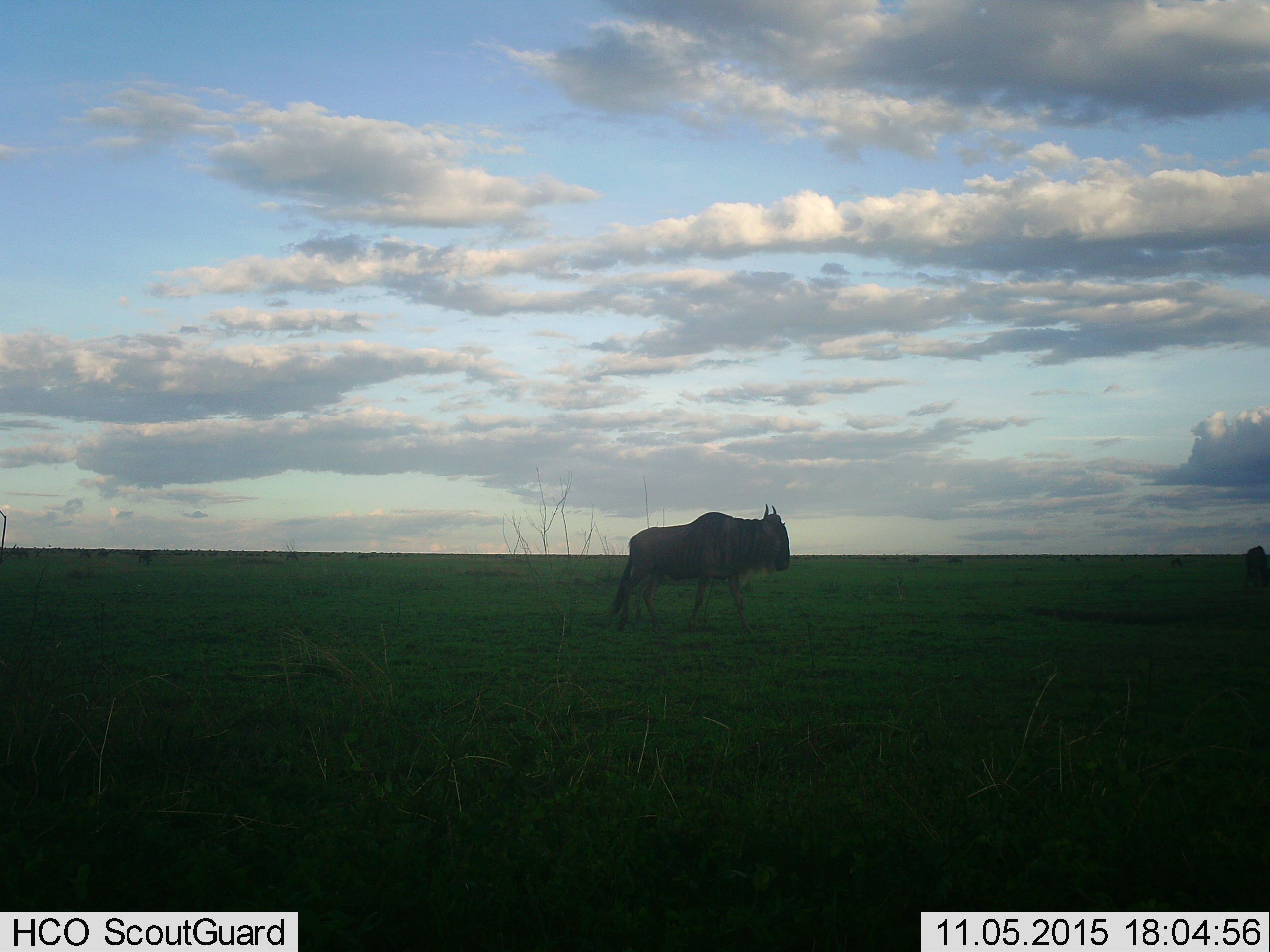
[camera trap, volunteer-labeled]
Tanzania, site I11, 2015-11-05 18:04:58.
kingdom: Animalia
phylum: Chordata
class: Mammalia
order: Artiodactyla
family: Bovidae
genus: Connochaetes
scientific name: Connochaetes taurinus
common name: blue wildebeest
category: wildebeest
Wildebeest (blue wildebeest) (Connochaetes taurinus), count 1. Behavior (volunteer vote fractions): standing 14%, resting 0%, moving 86%, interacting 0%. Young present (vote fraction): 0%. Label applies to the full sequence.